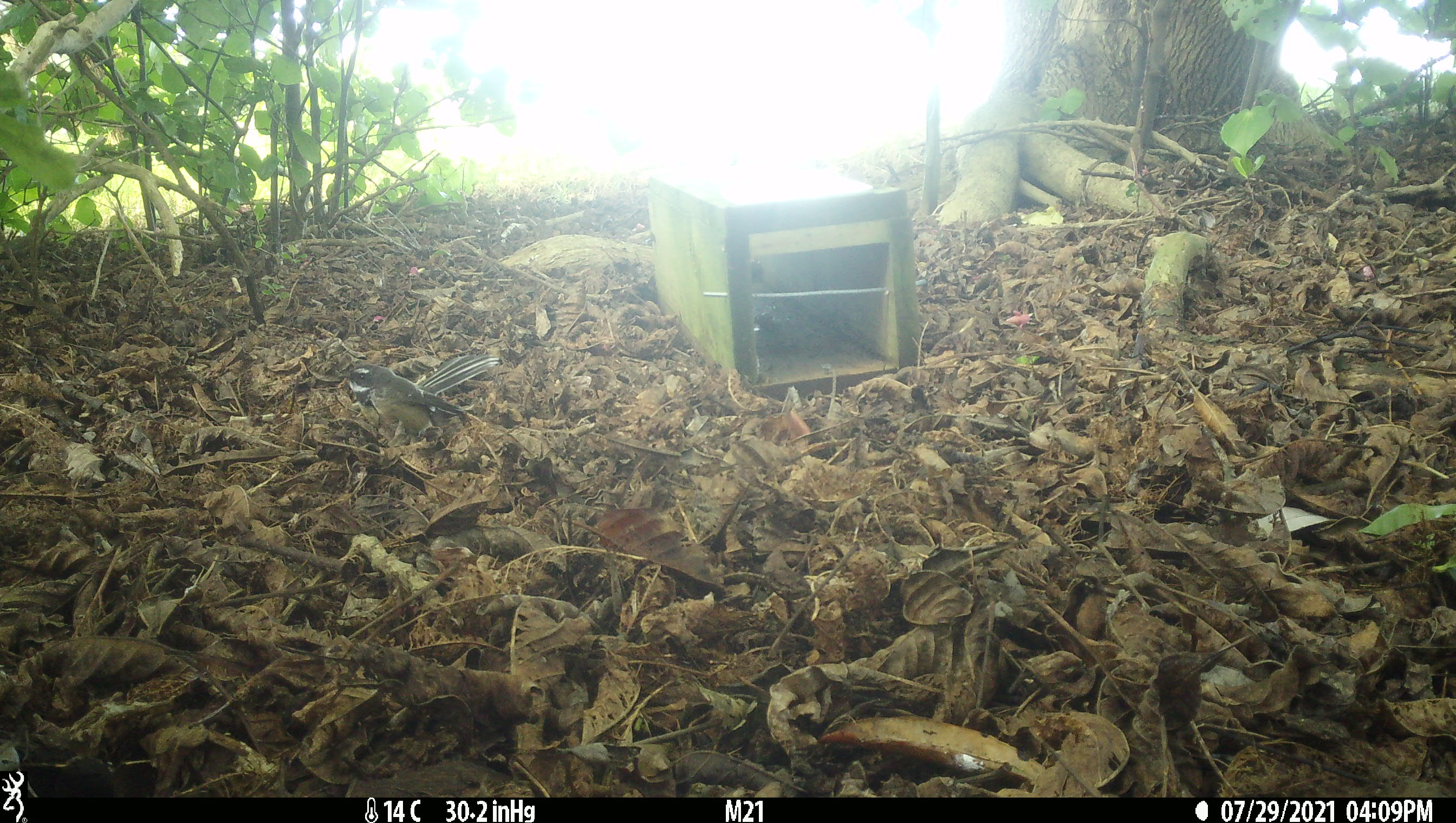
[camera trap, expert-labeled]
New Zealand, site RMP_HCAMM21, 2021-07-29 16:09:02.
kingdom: Animalia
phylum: Chordata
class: Aves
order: Passeriformes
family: Rhipiduridae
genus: Rhipidura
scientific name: Rhipidura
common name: fantails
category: fantail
Fantail (fantails) (Rhipidura).